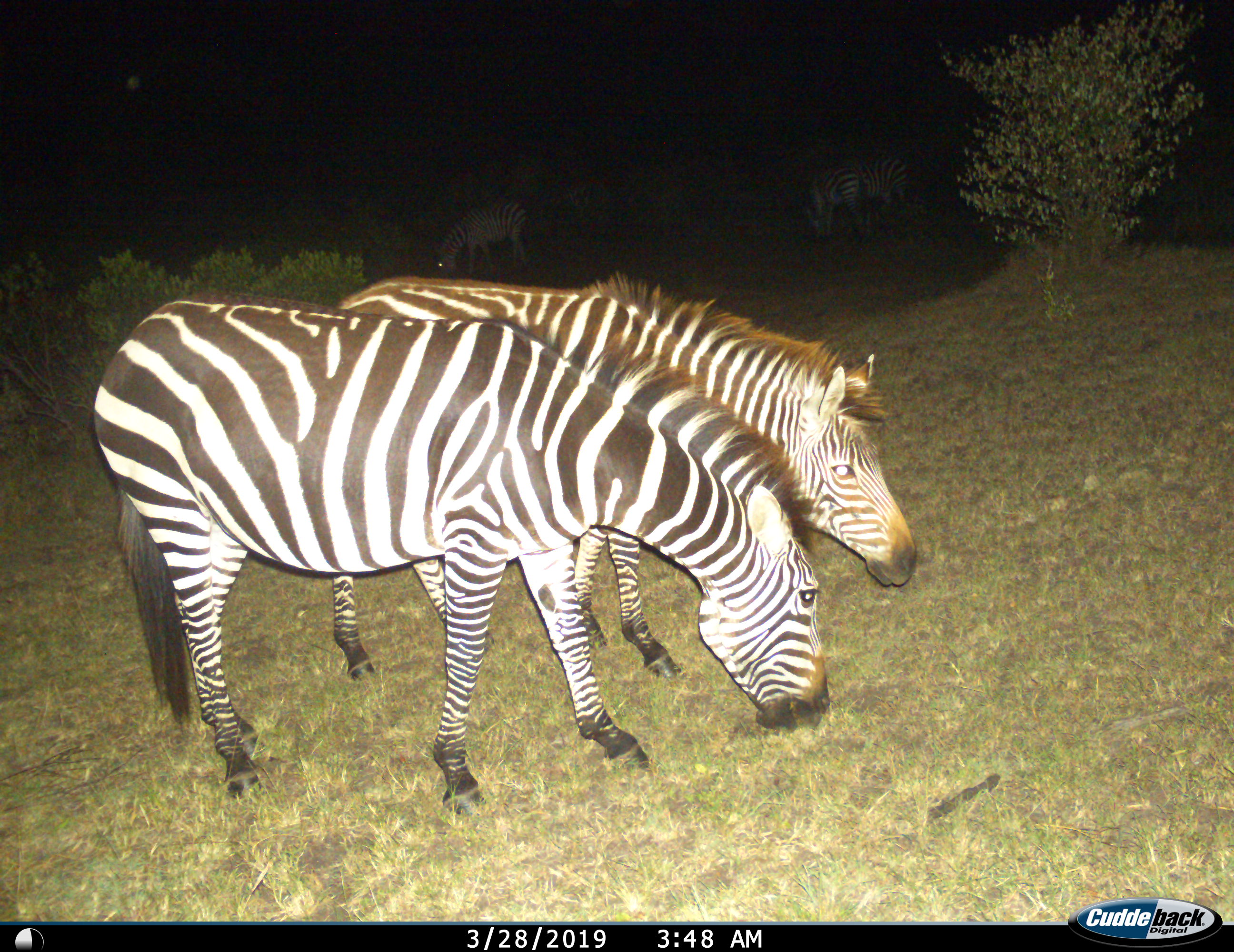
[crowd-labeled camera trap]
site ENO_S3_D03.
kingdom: Animalia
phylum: Chordata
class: Mammalia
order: Perissodactyla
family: Equidae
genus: Equus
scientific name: Equus quagga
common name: plains zebra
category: zebraplains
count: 2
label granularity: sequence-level